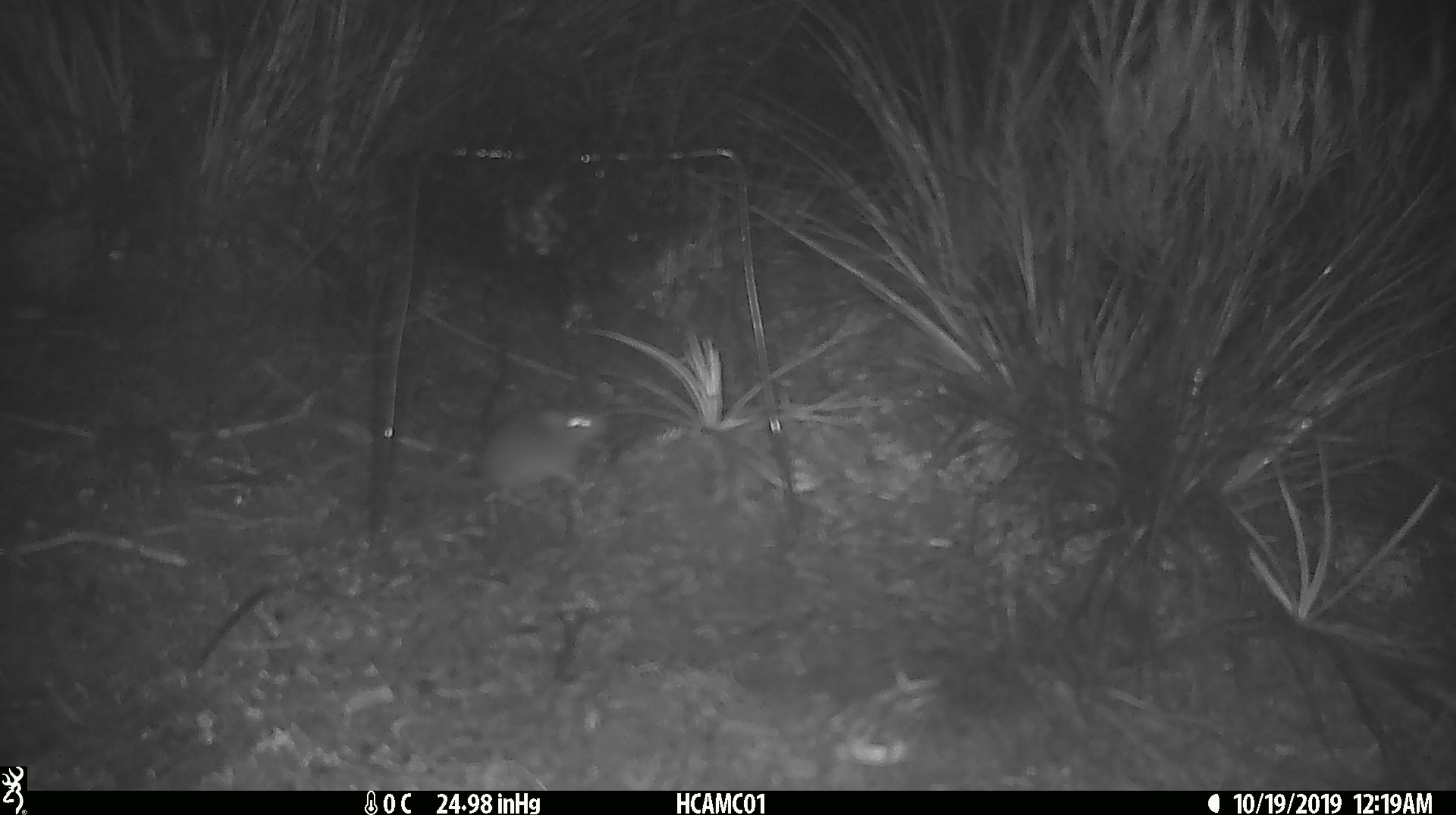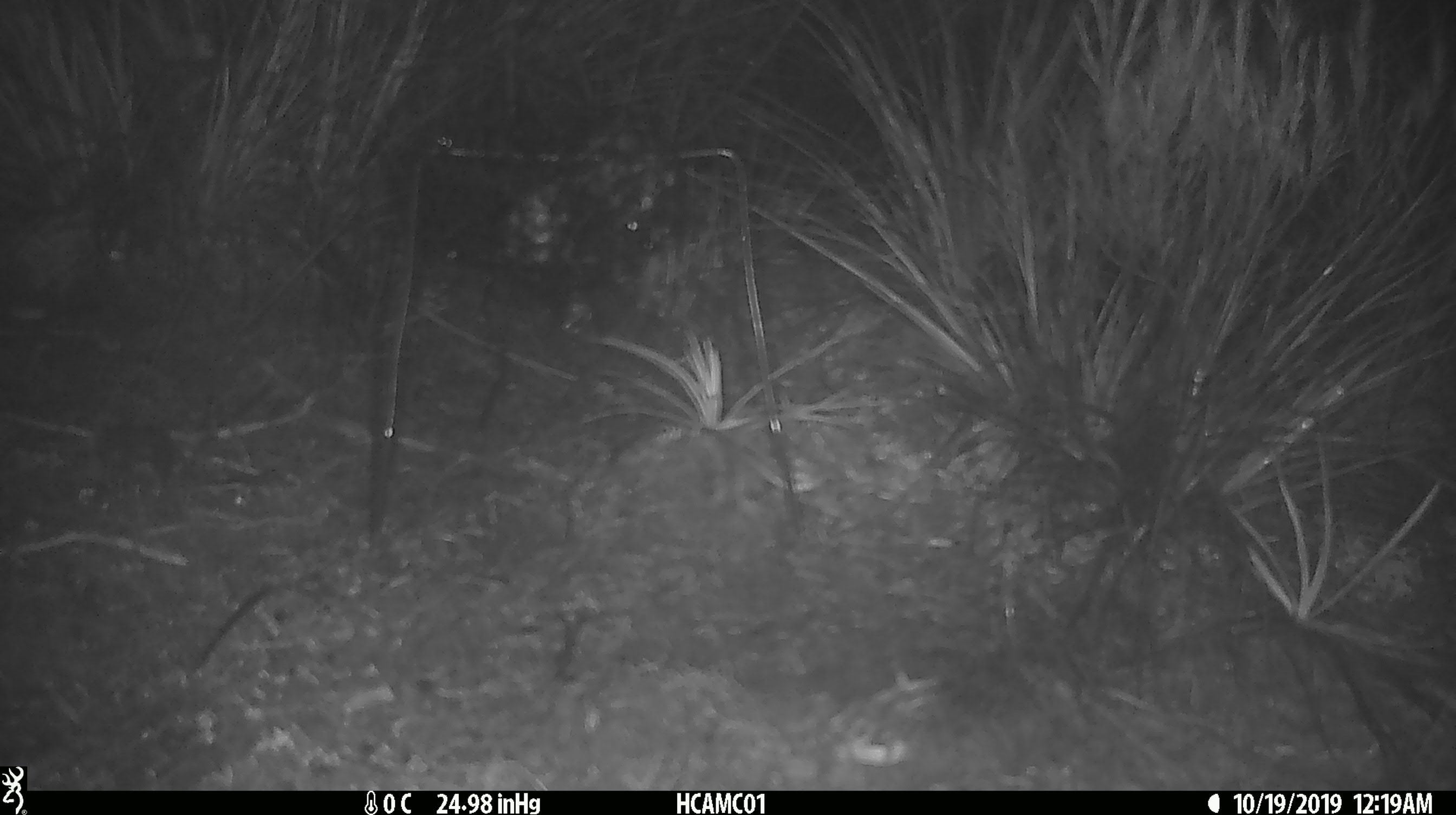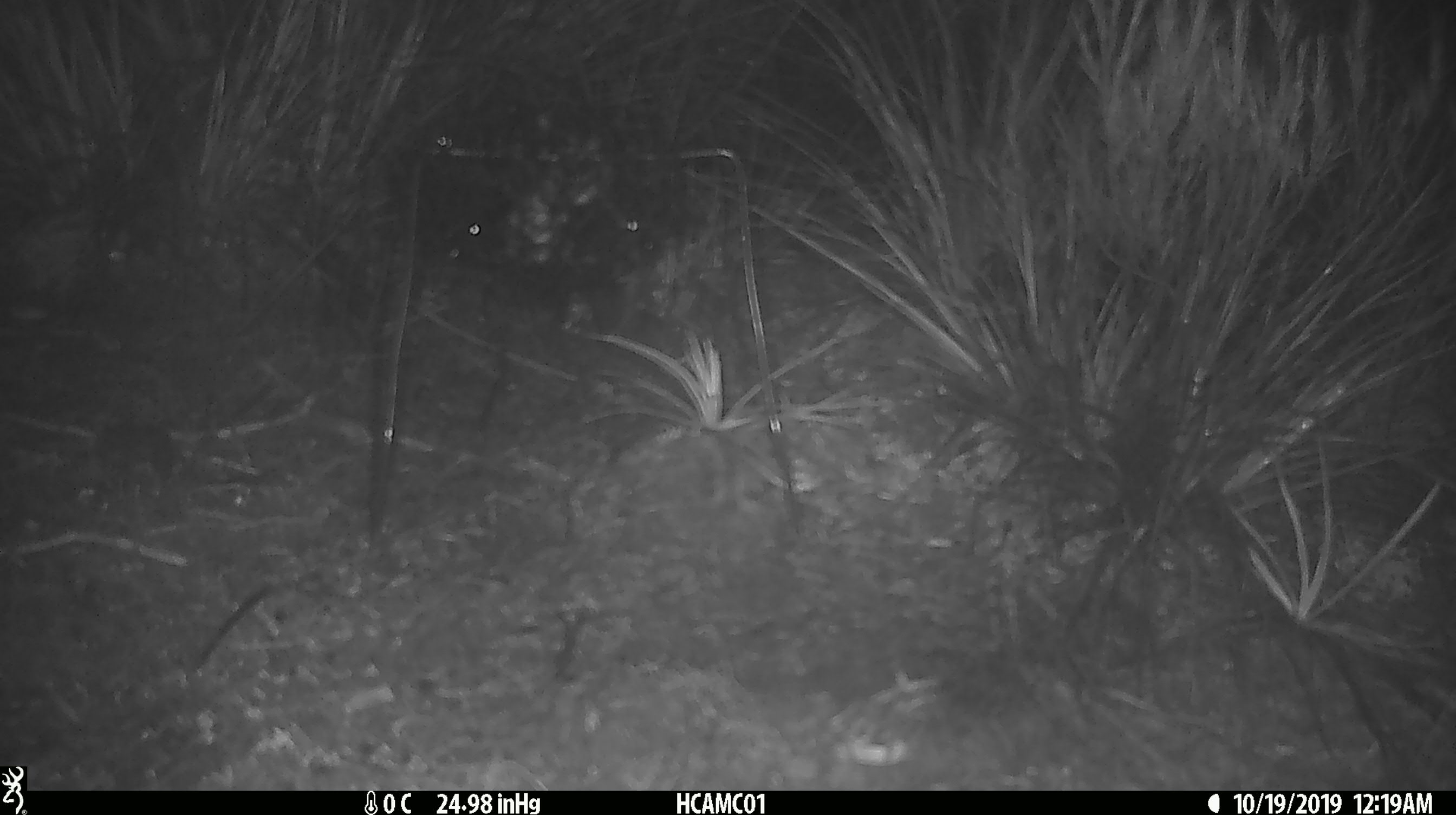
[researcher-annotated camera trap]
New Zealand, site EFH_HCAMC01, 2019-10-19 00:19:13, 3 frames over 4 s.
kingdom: Animalia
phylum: Chordata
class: Mammalia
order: Rodentia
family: Muridae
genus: Mus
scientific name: Mus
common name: mouse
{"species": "mouse (Mus)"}